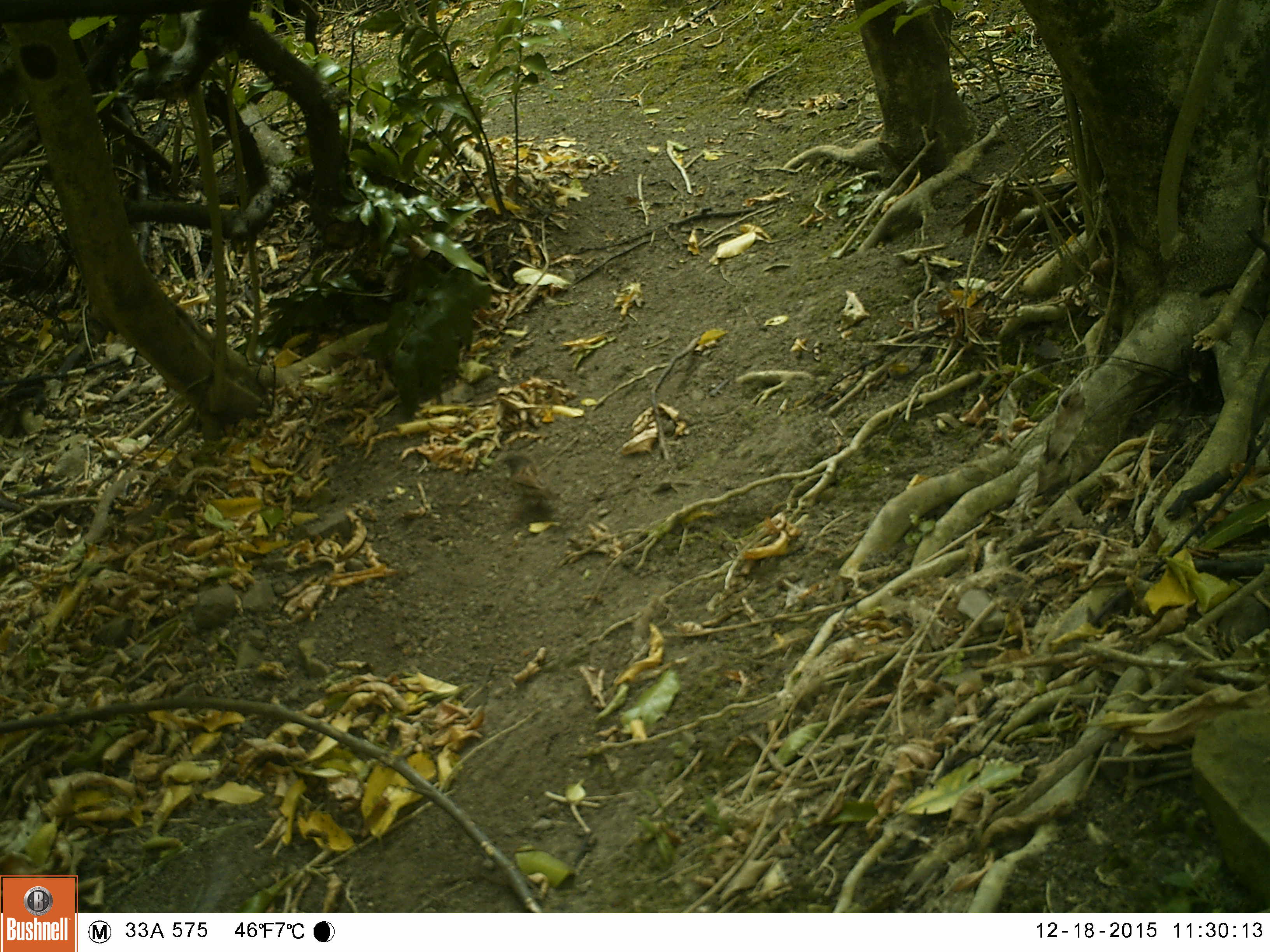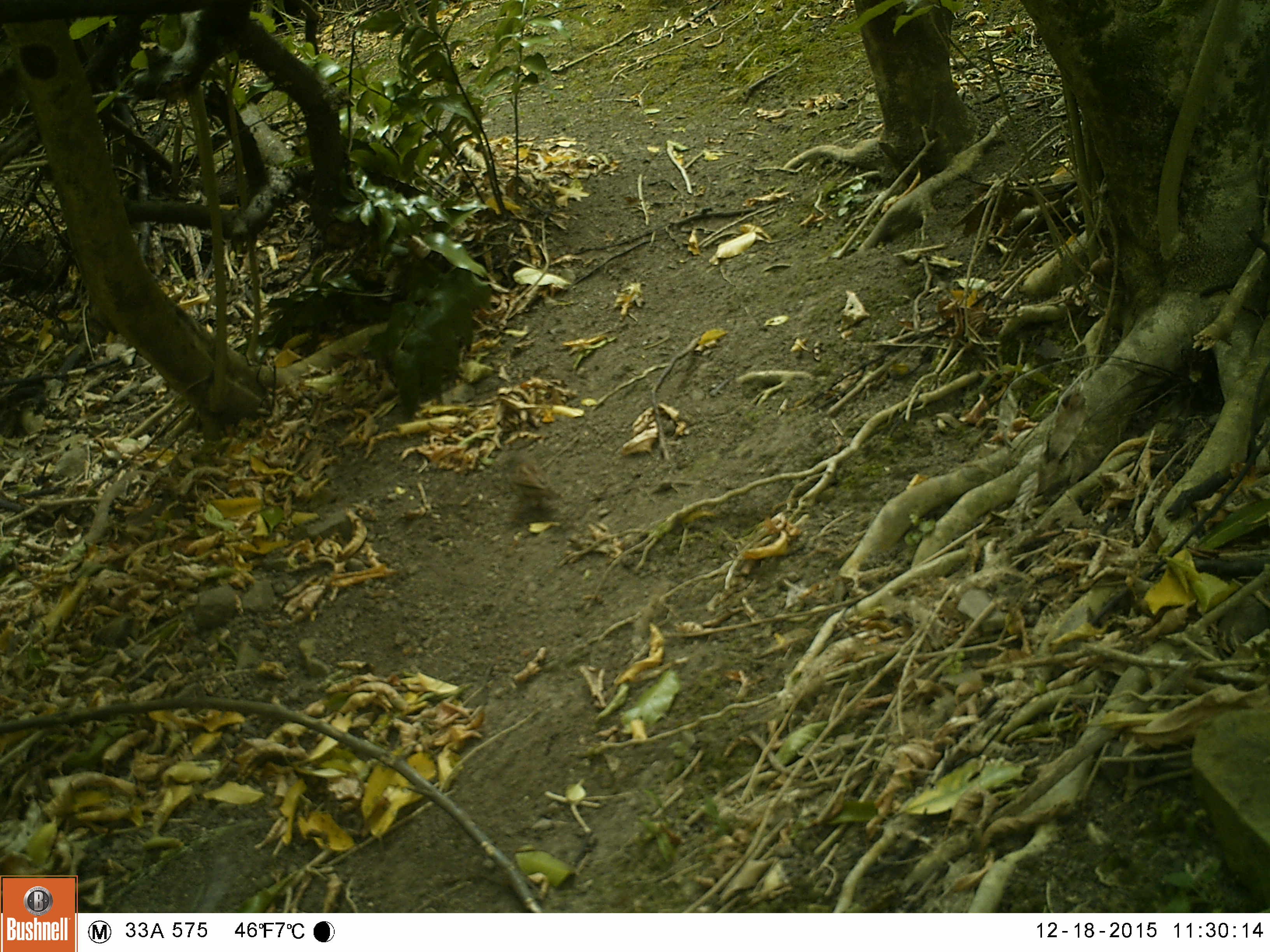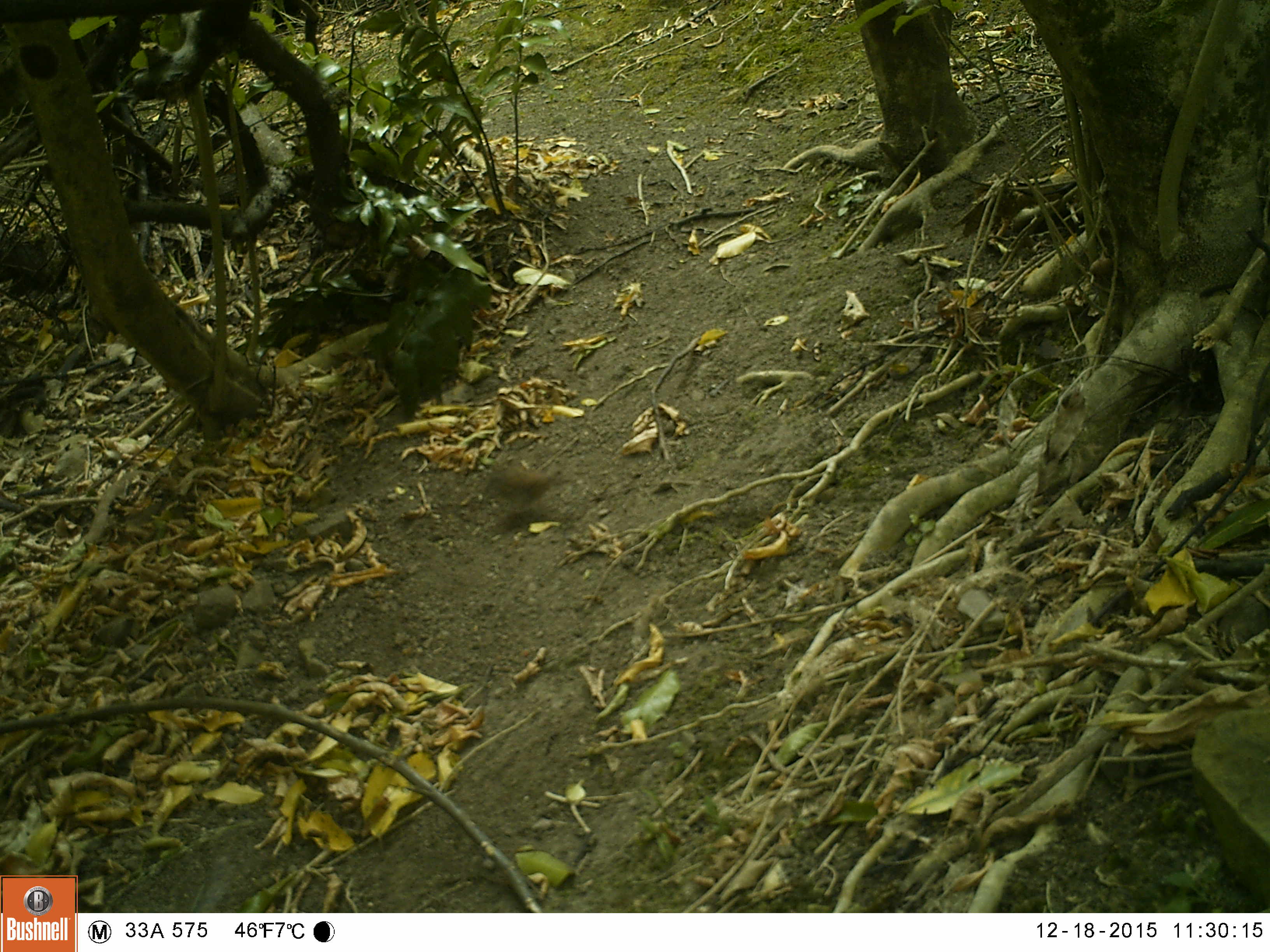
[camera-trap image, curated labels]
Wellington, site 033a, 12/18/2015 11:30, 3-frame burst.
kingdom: Animalia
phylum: Chordata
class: Aves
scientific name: Aves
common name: bird